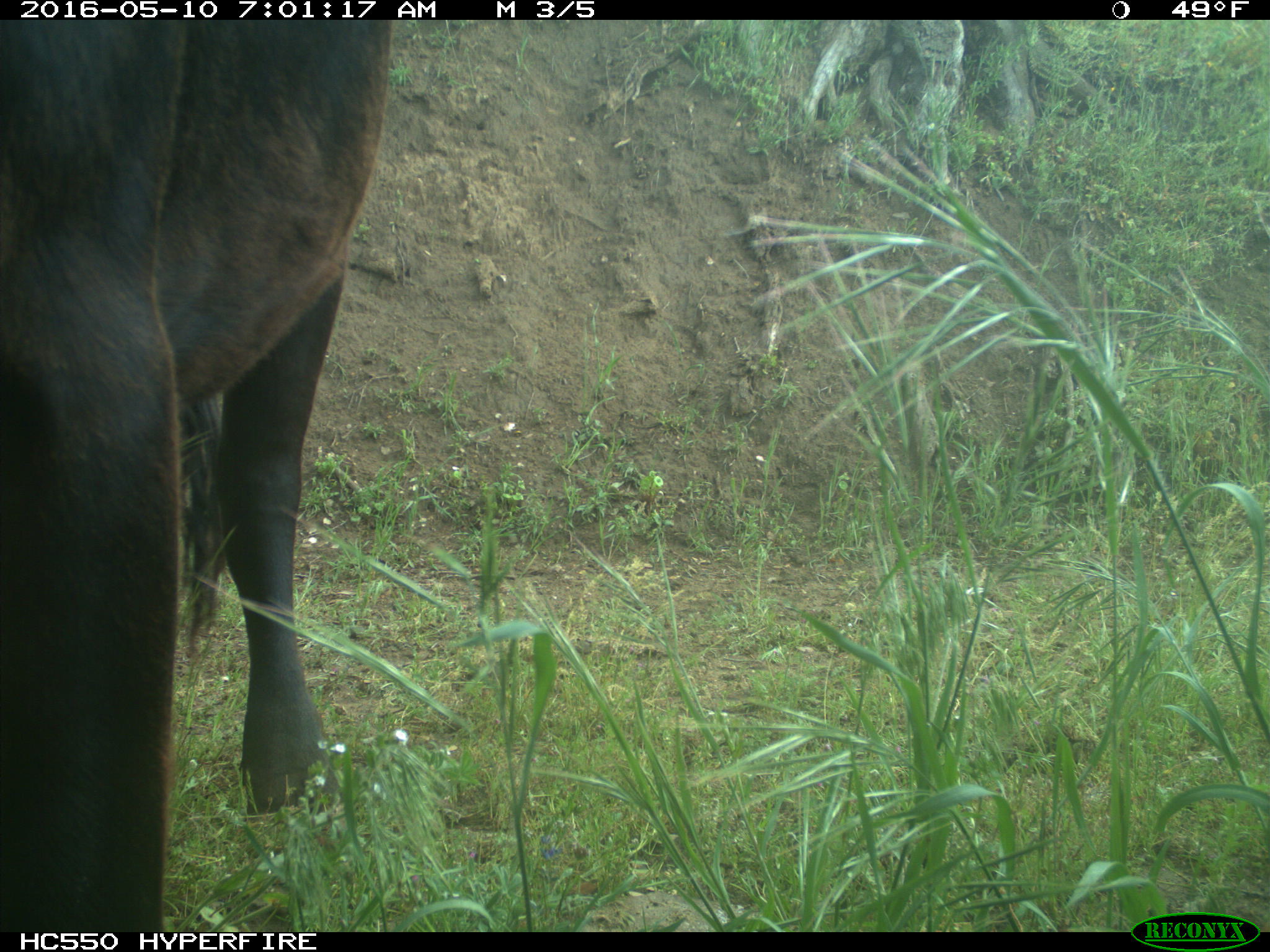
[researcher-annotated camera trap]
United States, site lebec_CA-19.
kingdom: Animalia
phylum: Chordata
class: Mammalia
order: Artiodactyla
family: Bovidae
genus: Bos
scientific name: Bos taurus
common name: domestic cow